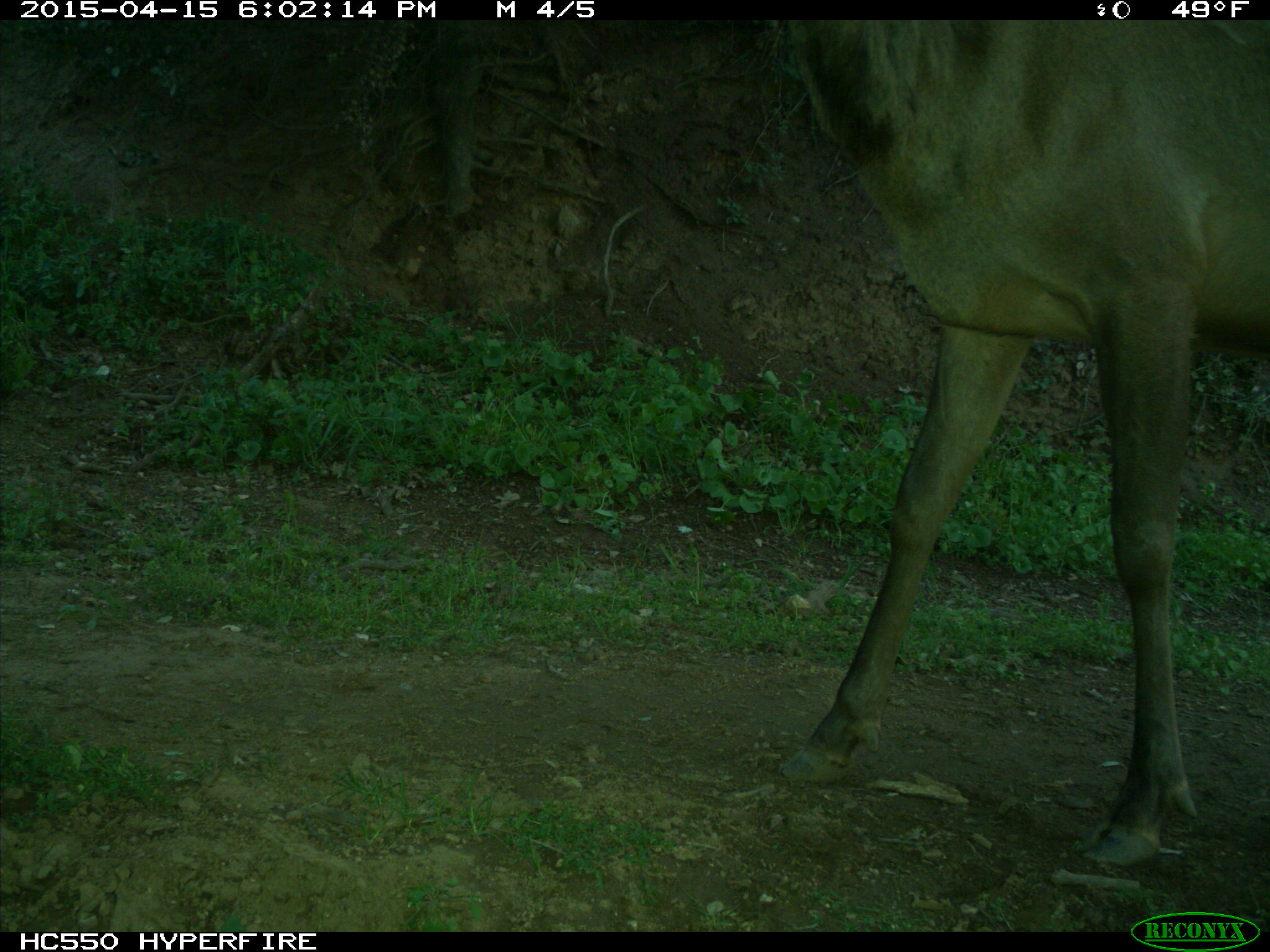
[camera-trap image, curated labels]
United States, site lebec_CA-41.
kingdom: Animalia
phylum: Chordata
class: Mammalia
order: Artiodactyla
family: Cervidae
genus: Cervus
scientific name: Cervus canadensis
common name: elk